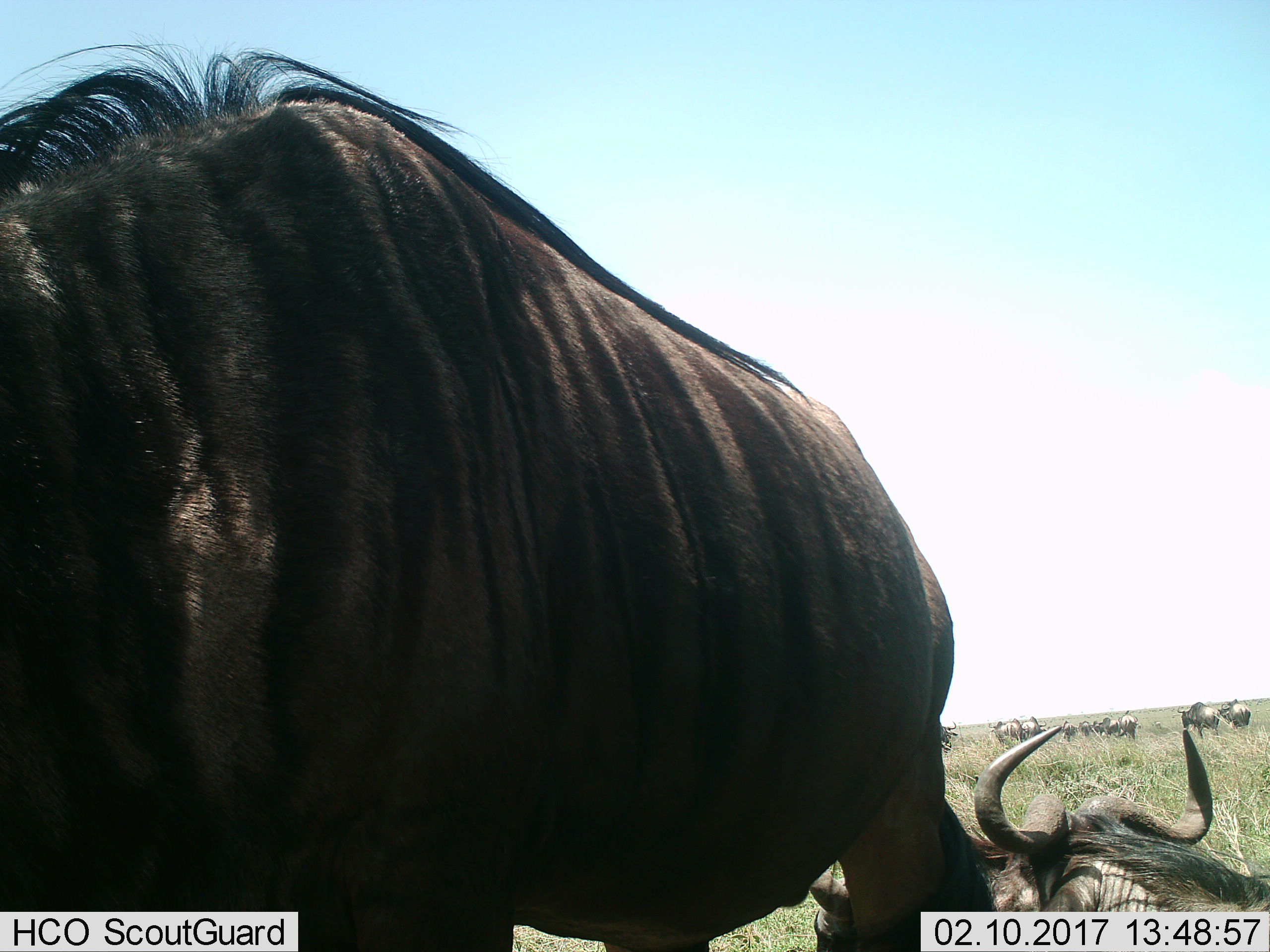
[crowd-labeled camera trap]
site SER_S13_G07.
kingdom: Animalia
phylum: Chordata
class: Mammalia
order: Artiodactyla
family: Bovidae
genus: Connochaetes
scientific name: Connochaetes taurinus taurinus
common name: blue wildebeest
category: wildebeestblue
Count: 11-50.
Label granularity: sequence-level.